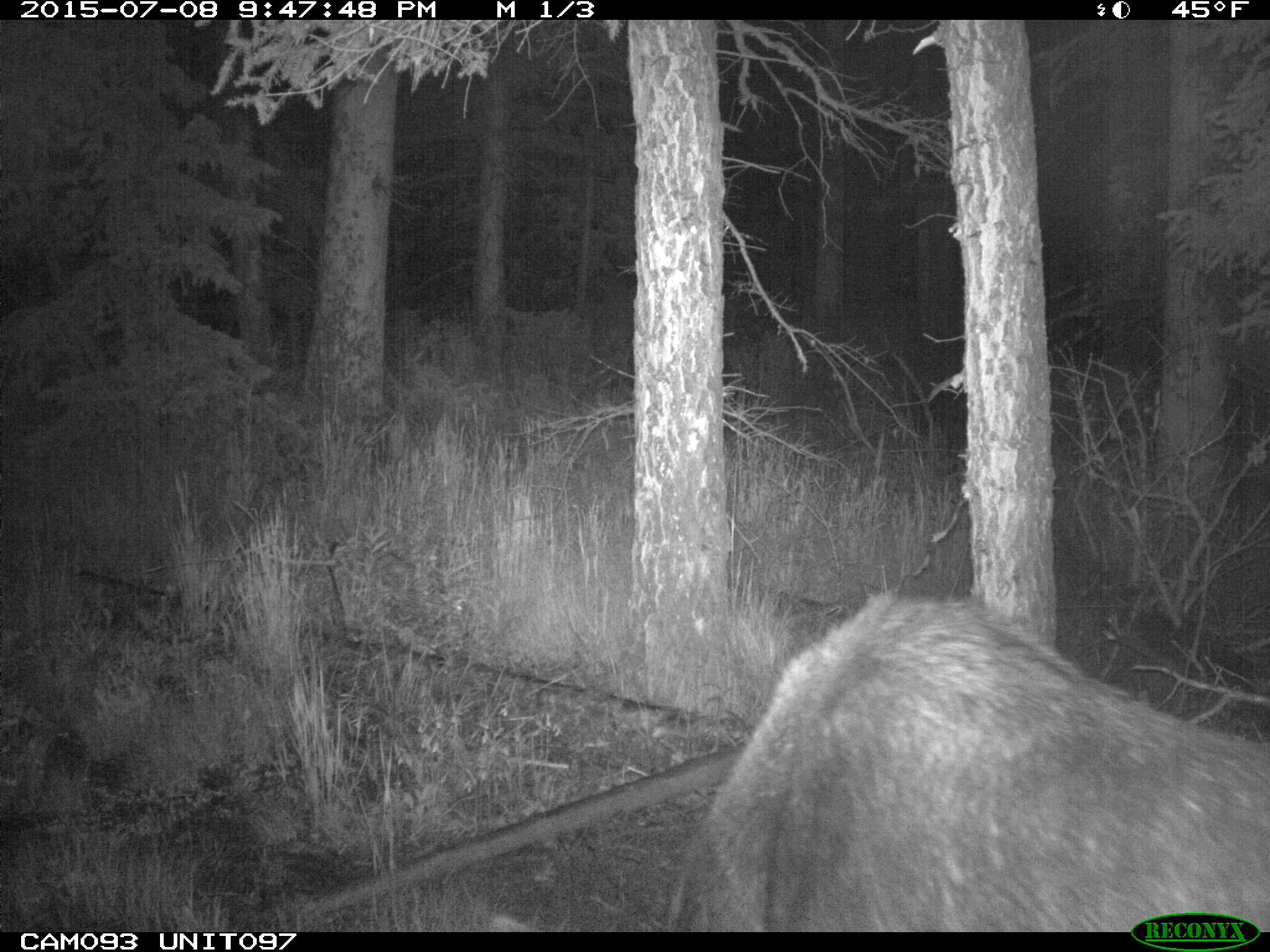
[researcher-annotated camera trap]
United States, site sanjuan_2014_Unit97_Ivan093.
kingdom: Animalia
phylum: Chordata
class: Mammalia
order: Artiodactyla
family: Cervidae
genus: Alces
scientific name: Alces alces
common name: moose